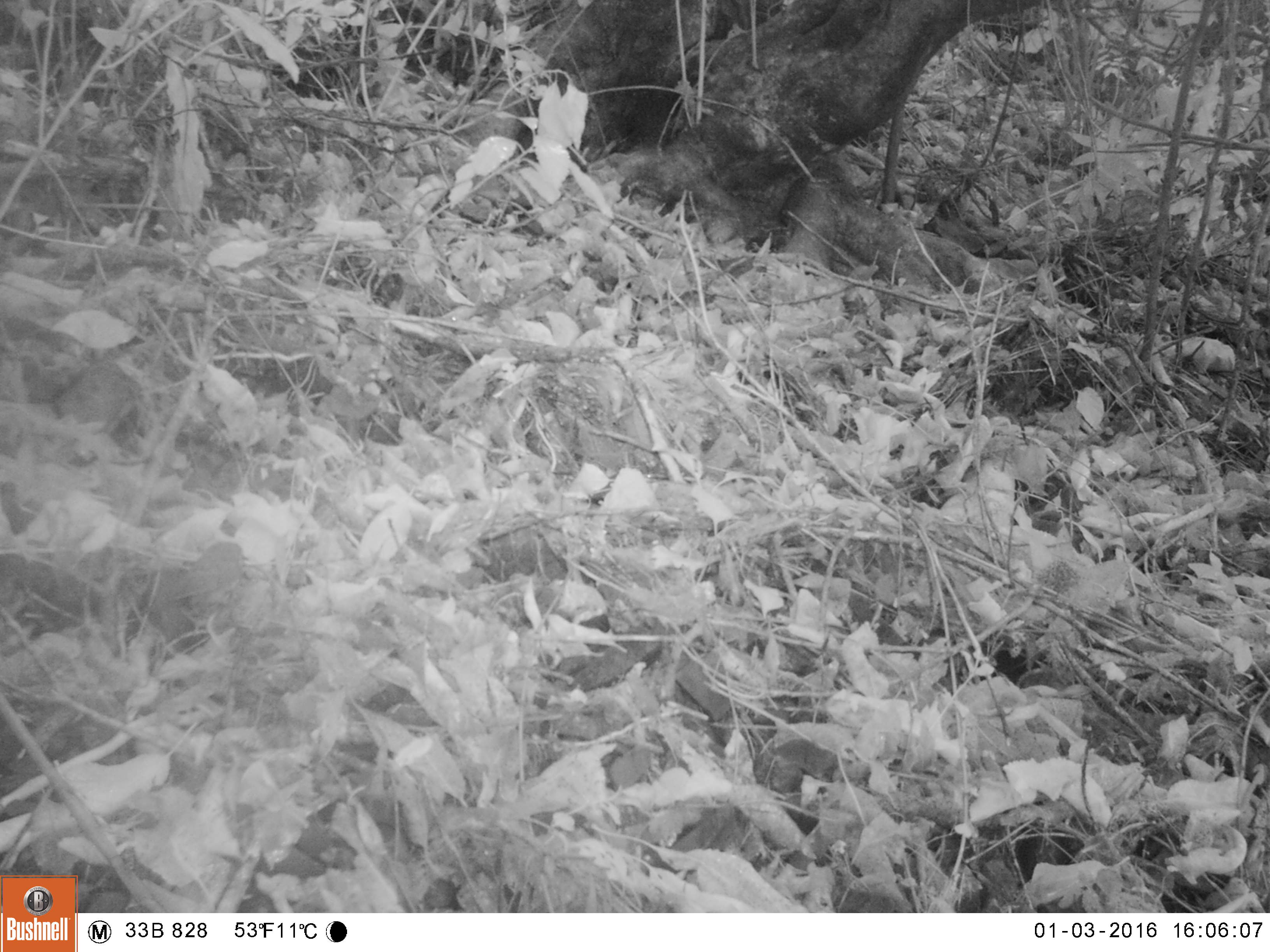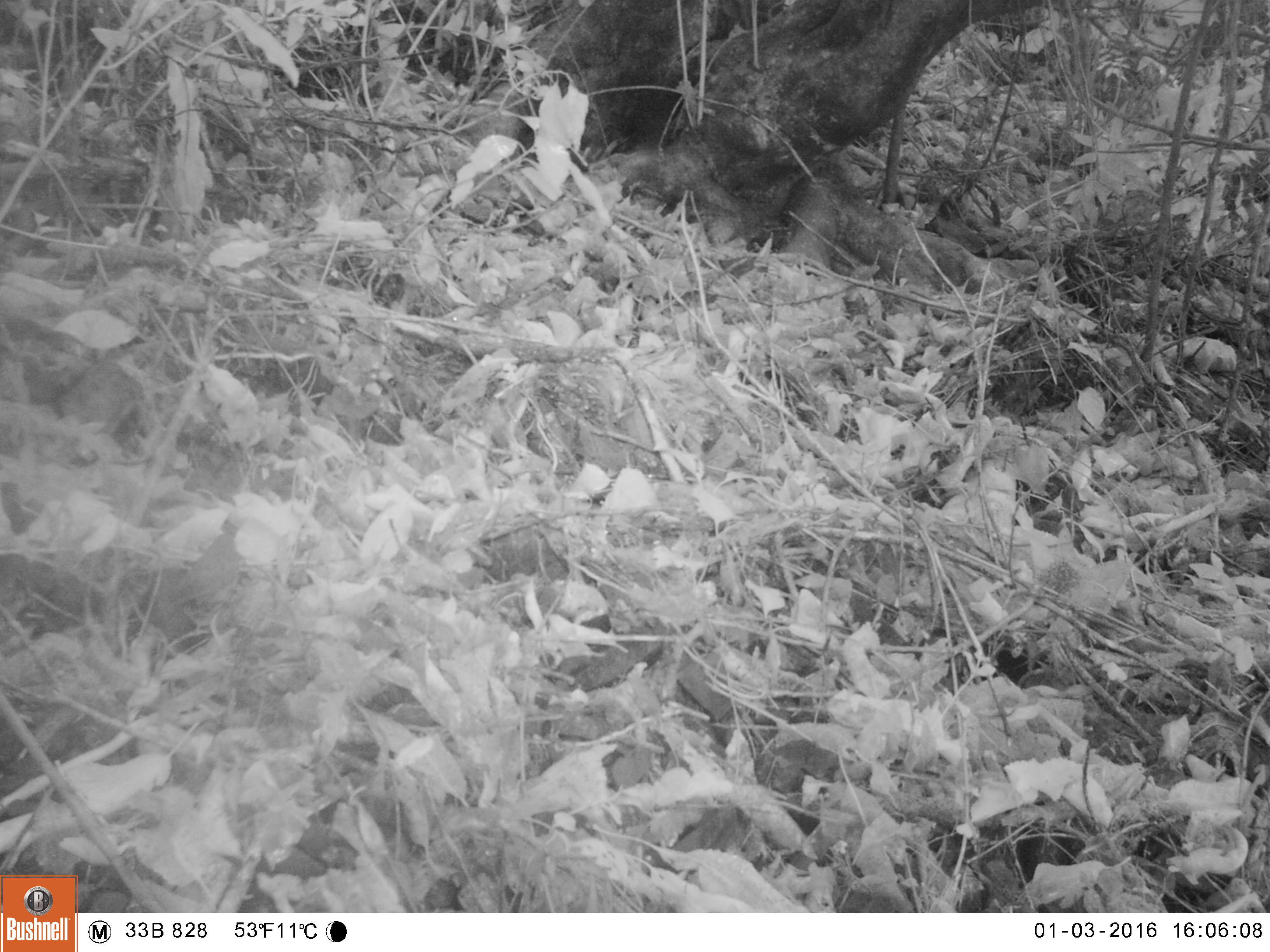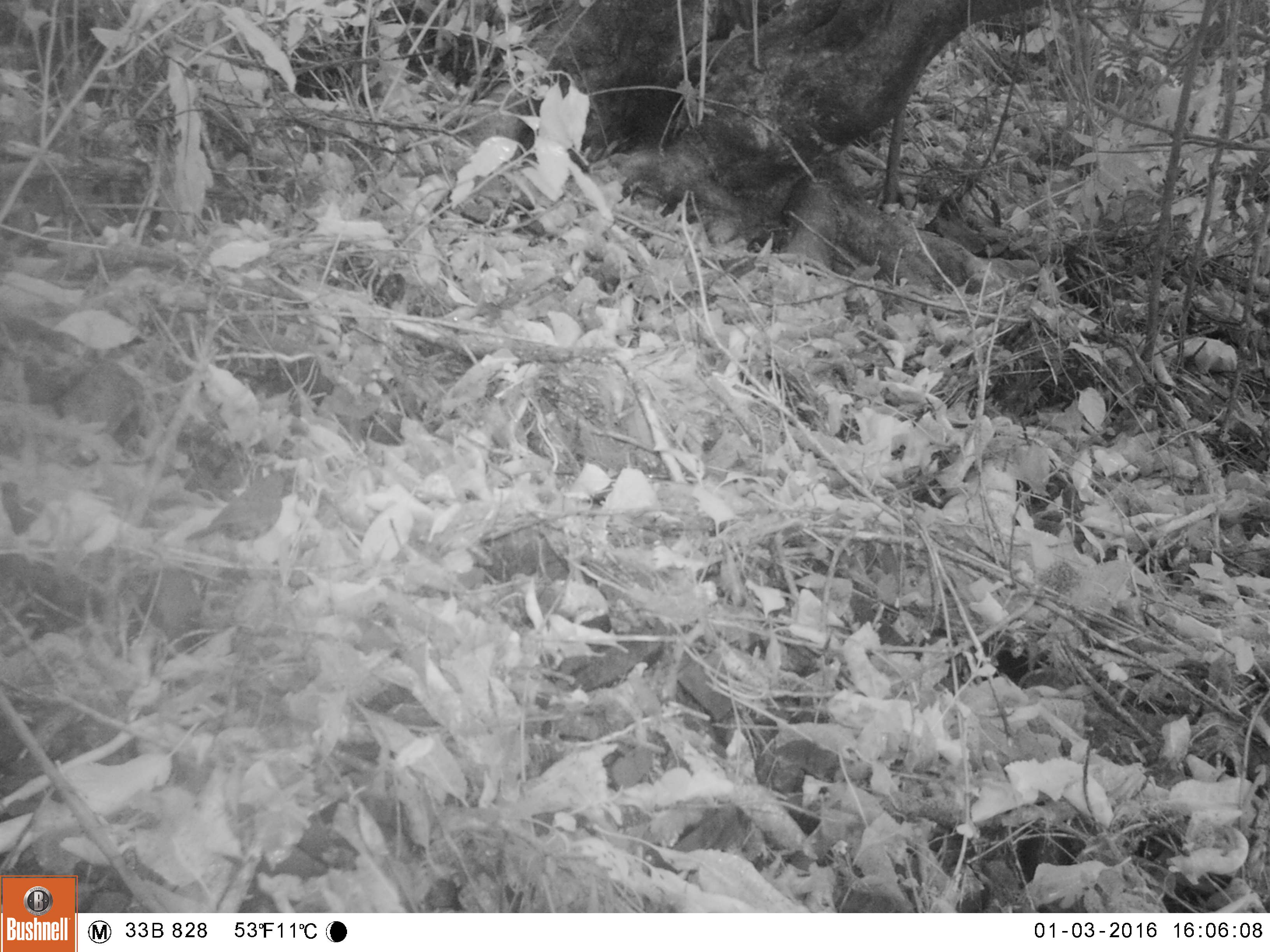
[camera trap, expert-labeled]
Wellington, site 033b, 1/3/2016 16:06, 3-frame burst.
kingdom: Animalia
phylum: Chordata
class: Aves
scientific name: Aves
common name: bird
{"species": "bird (Aves)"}